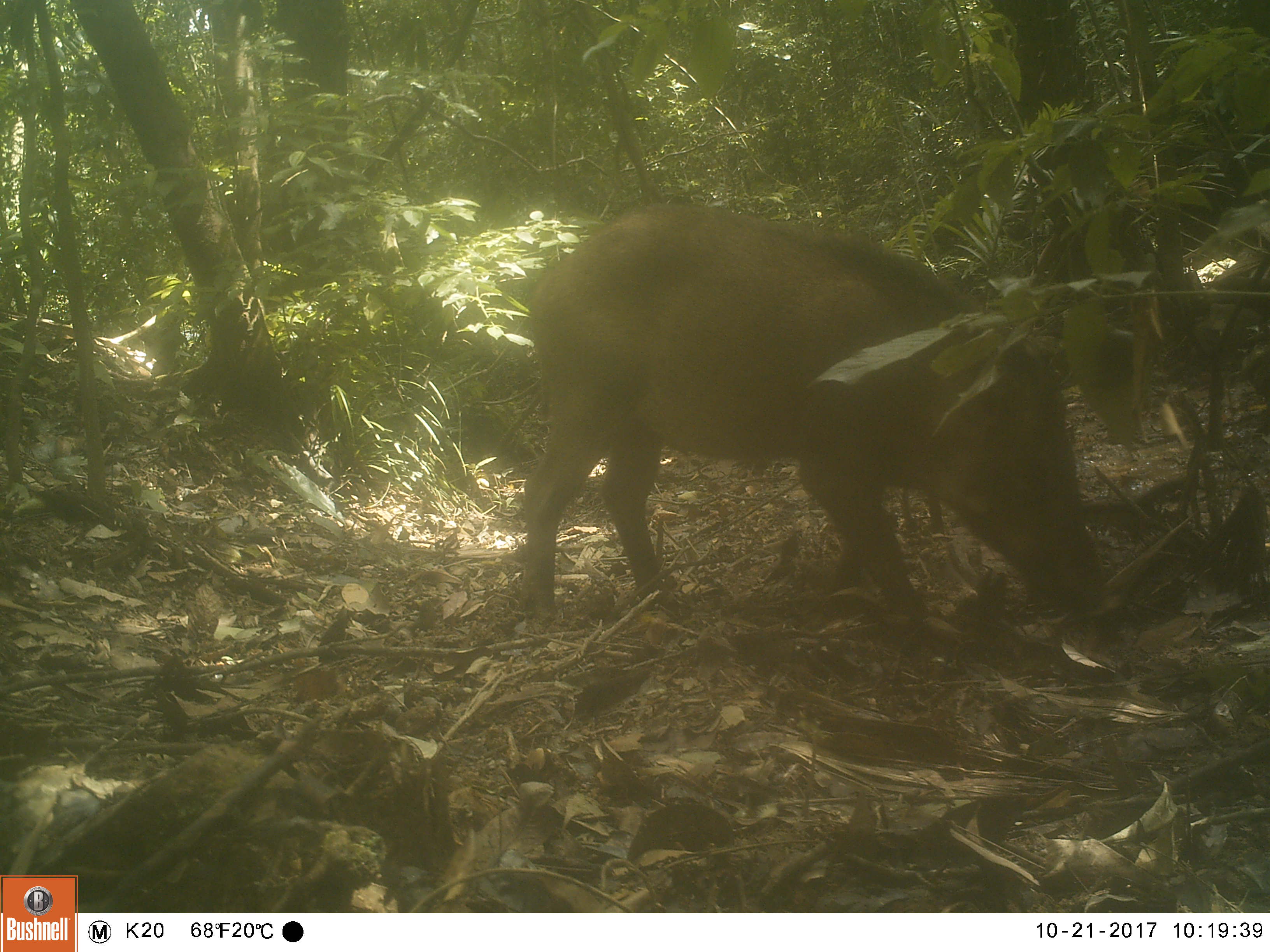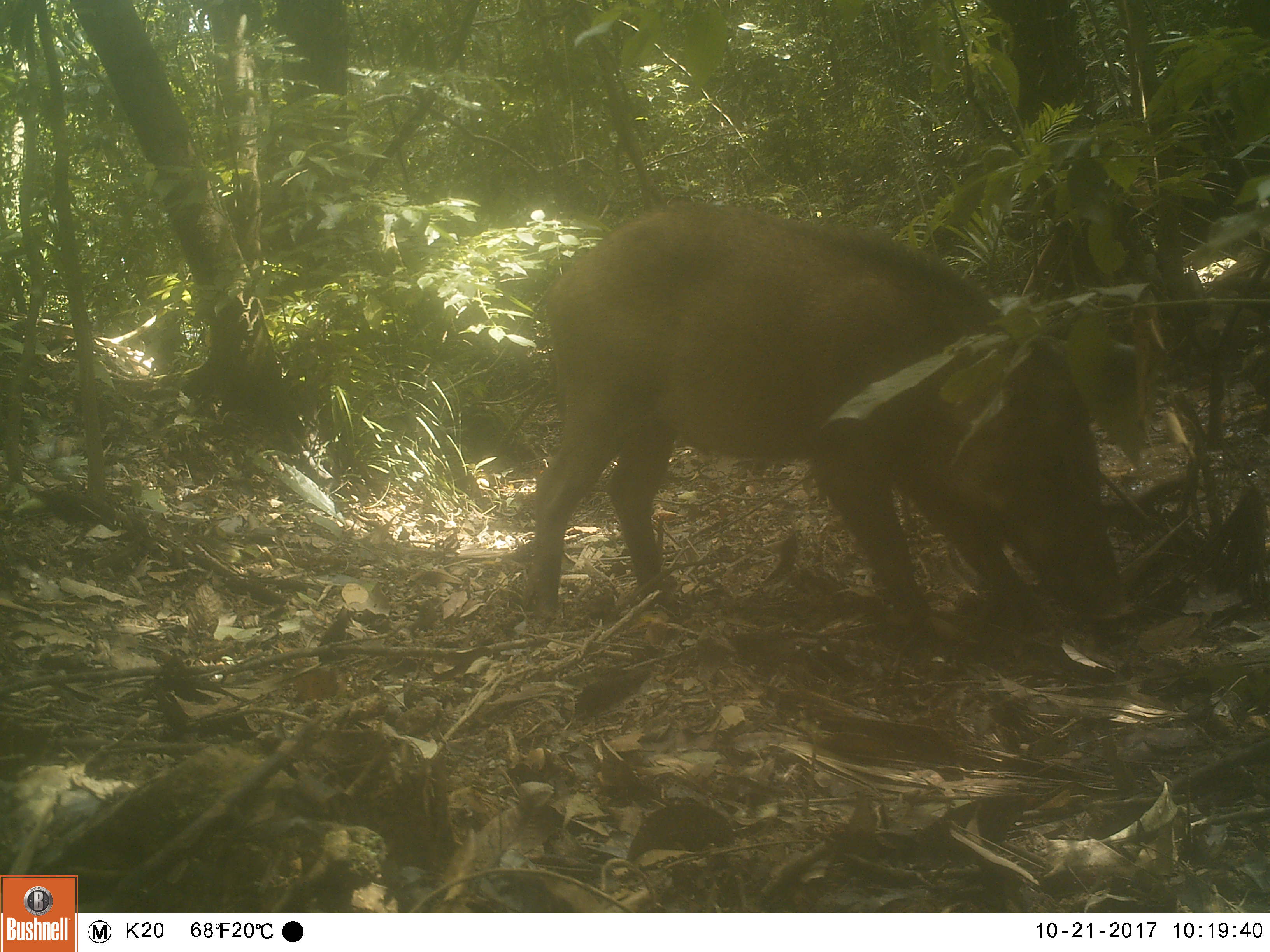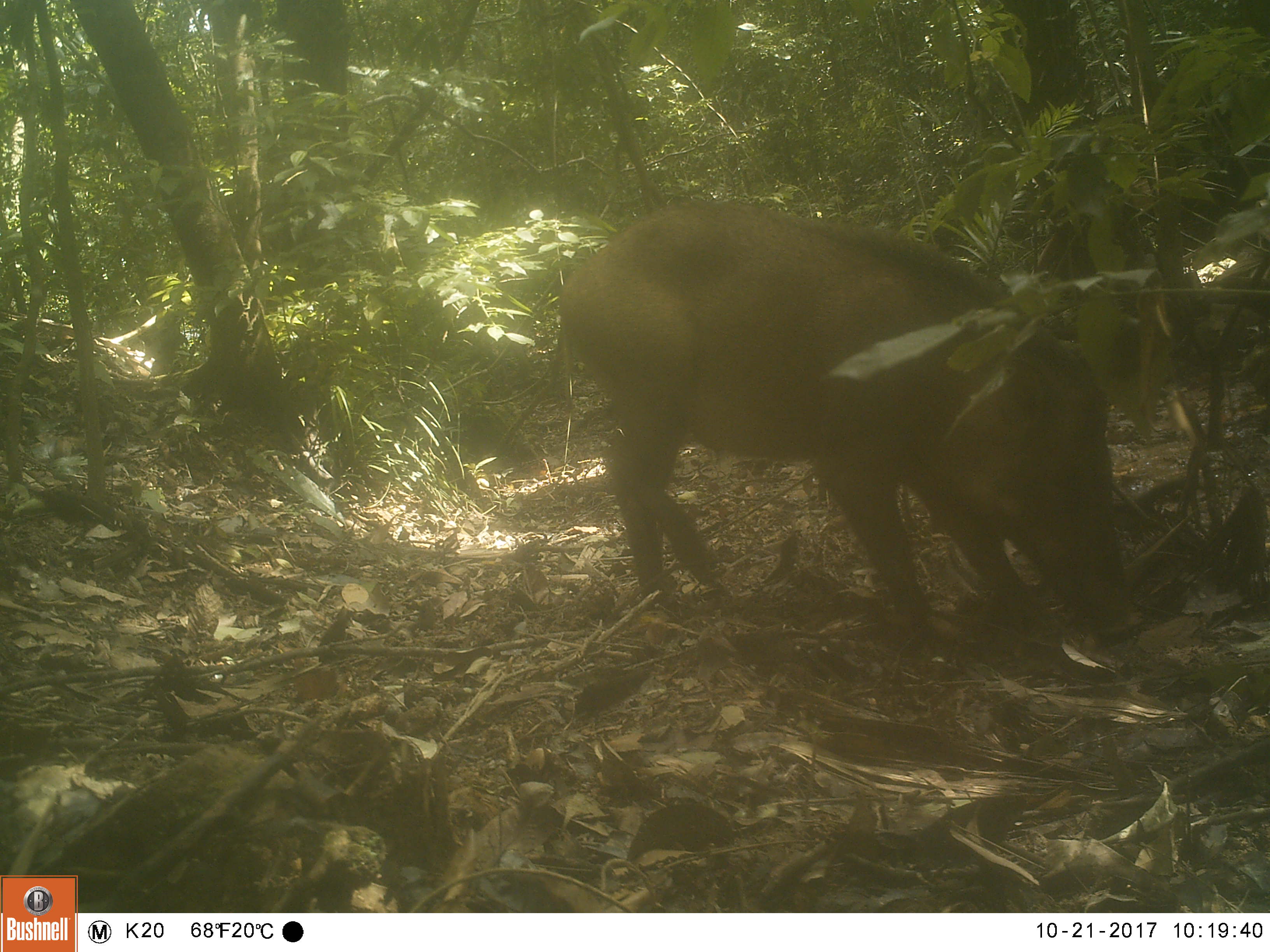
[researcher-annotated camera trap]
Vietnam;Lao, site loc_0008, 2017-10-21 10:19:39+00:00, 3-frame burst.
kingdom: Animalia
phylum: Chordata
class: Mammalia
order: Artiodactyla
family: Suidae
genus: Sus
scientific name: Sus scrofa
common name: eurasian wild pig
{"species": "eurasian wild pig (Sus scrofa)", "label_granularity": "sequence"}